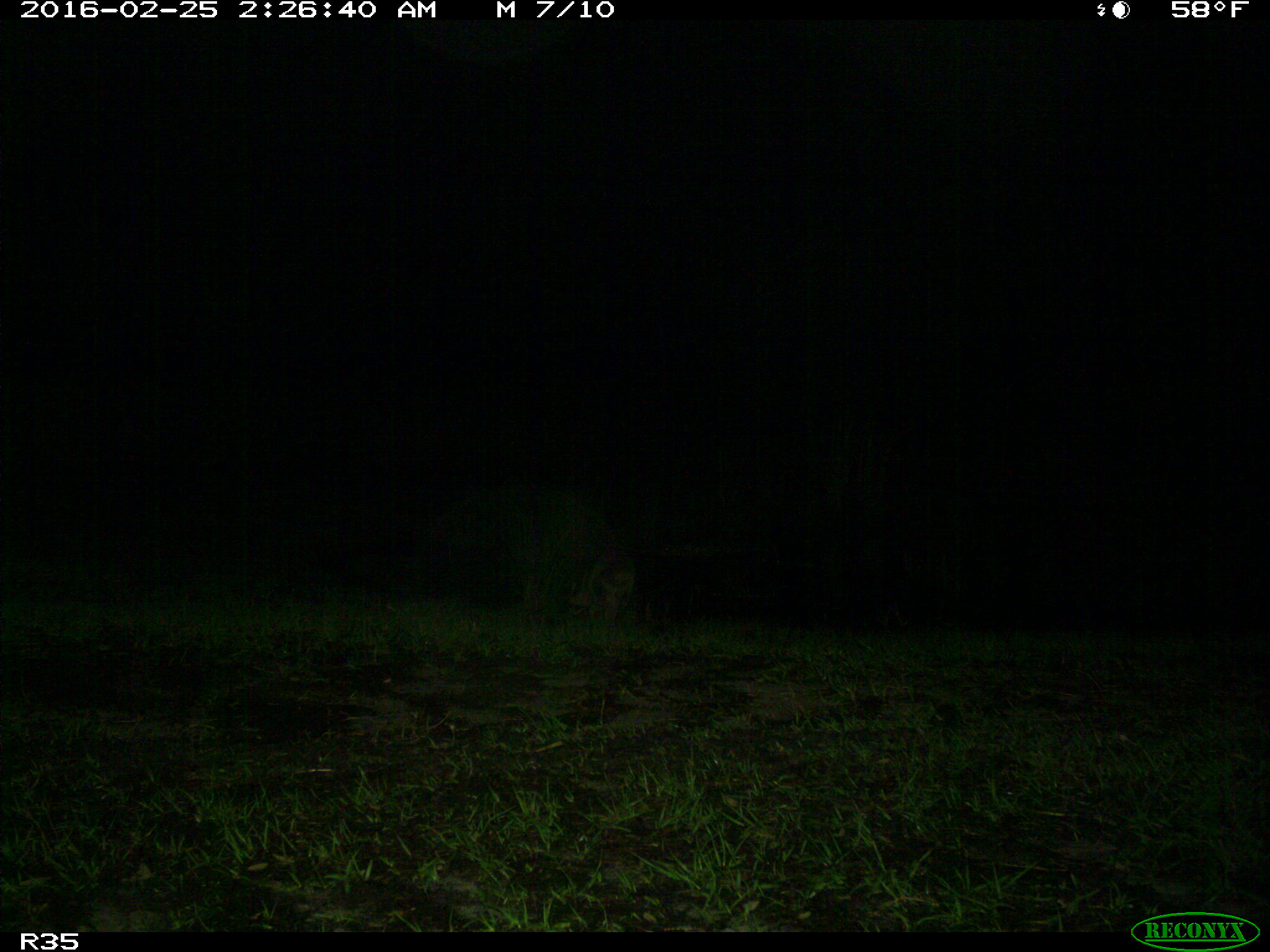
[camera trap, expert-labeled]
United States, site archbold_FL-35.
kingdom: Animalia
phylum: Chordata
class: Mammalia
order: Carnivora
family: Procyonidae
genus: Procyon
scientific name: Procyon lotor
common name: common raccoon